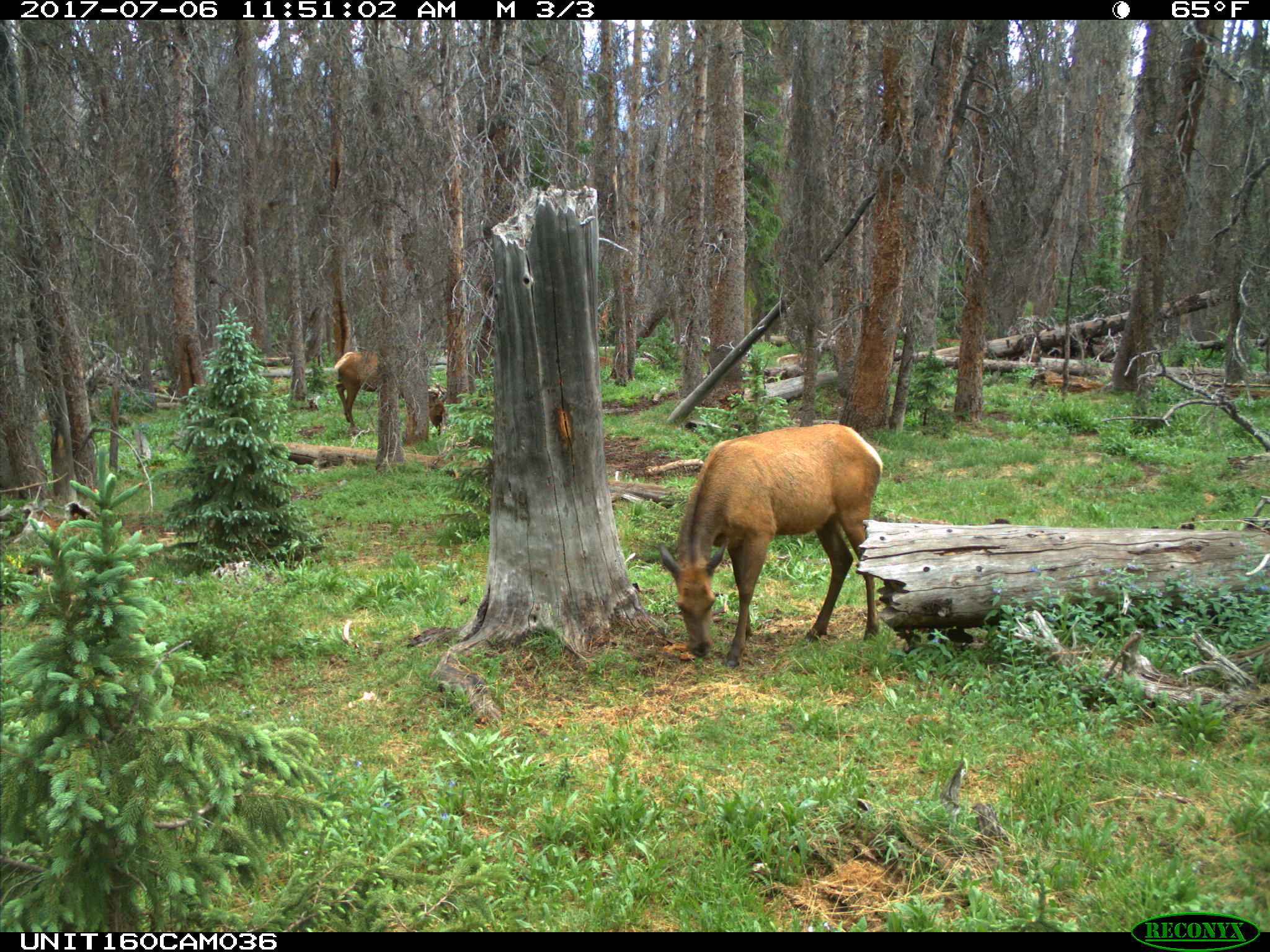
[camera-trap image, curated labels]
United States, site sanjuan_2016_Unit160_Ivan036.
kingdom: Animalia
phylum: Chordata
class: Mammalia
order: Artiodactyla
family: Cervidae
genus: Cervus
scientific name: Cervus elaphus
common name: red deer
Cervus elaphus (red deer).